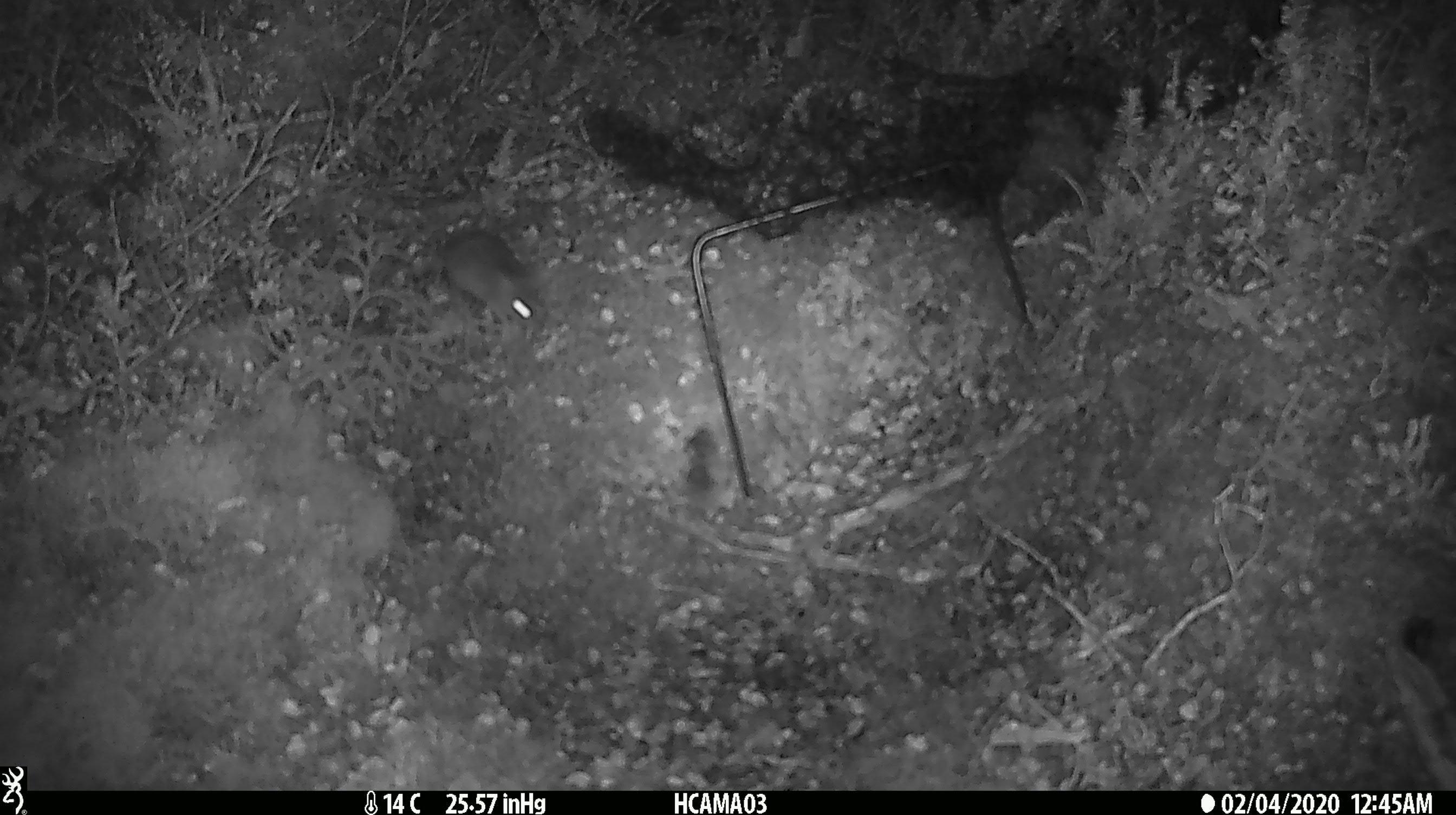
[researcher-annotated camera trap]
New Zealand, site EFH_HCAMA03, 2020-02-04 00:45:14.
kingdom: Animalia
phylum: Chordata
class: Mammalia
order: Rodentia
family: Muridae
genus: Mus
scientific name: Mus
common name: mouse